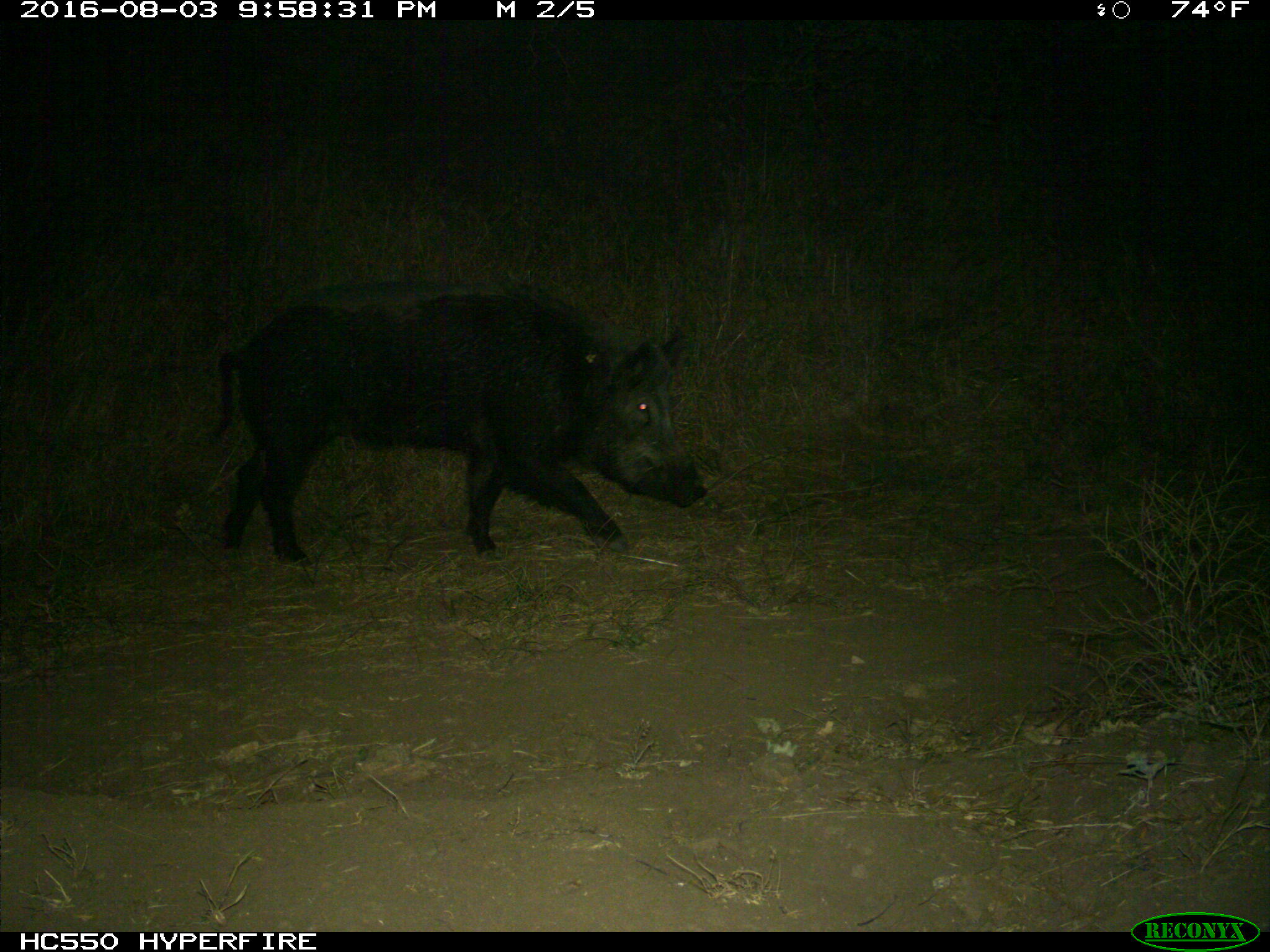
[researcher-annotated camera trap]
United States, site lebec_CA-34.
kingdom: Animalia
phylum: Chordata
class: Mammalia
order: Artiodactyla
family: Suidae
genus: Sus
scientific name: Sus scrofa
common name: wild boar